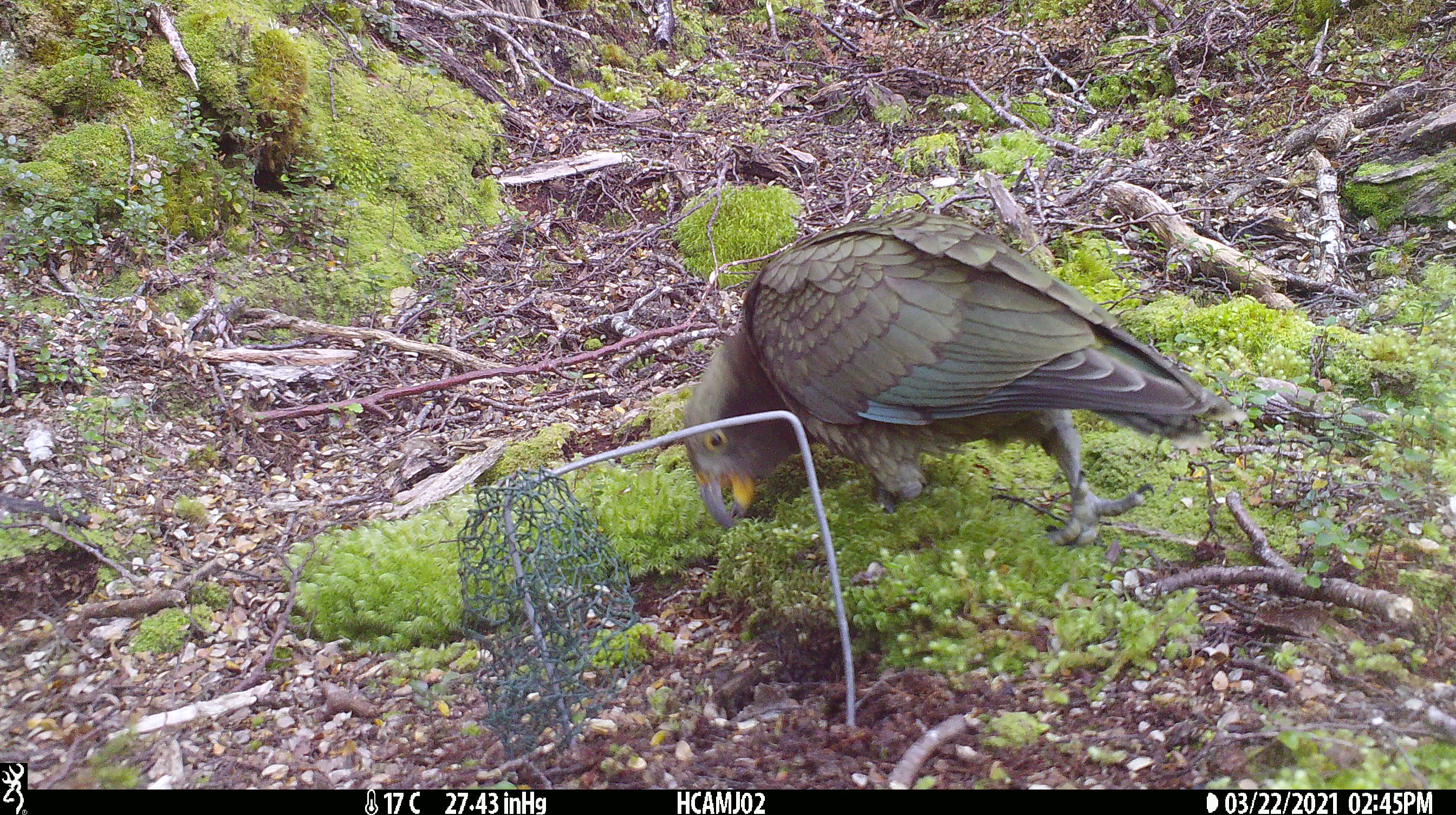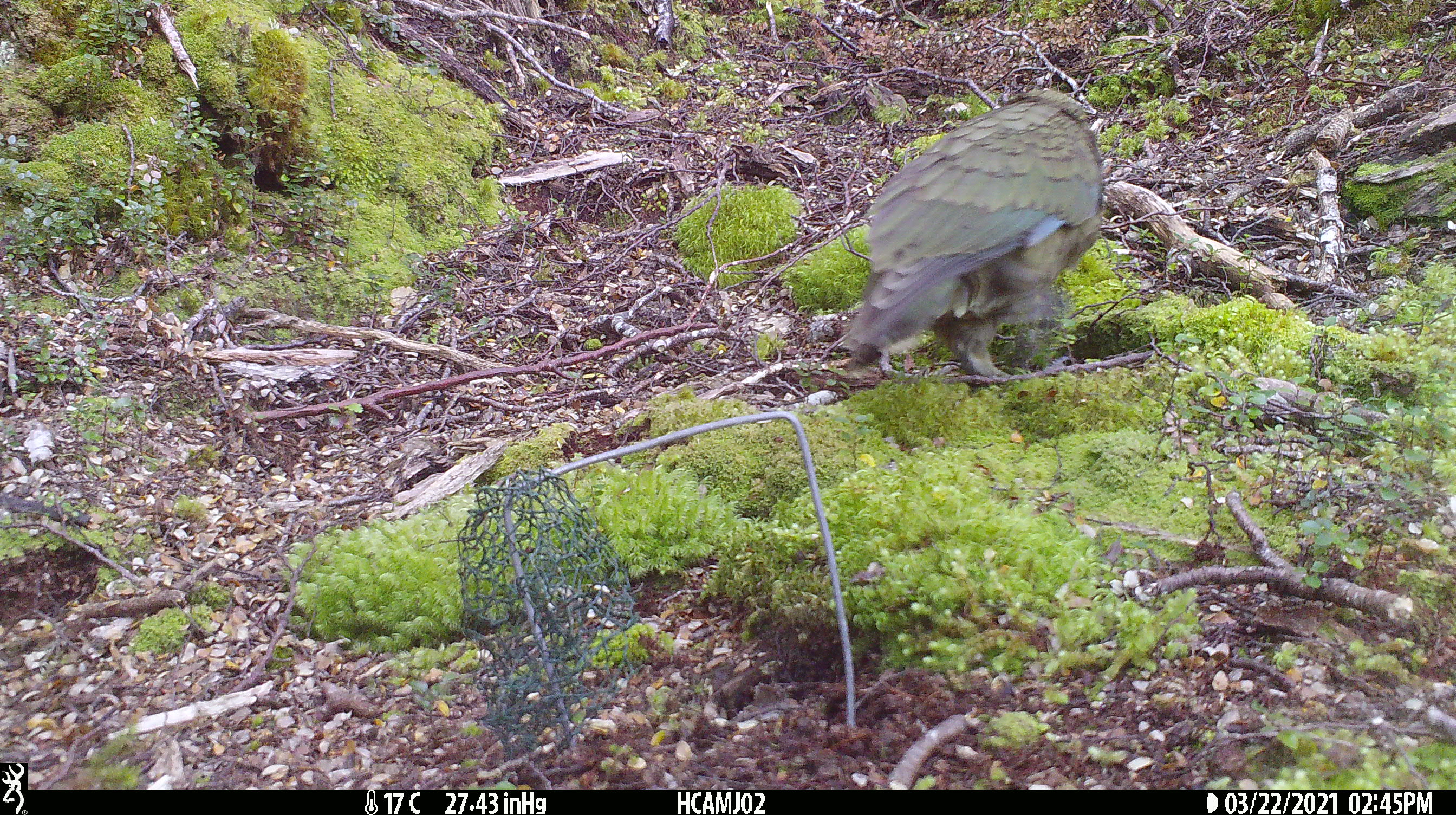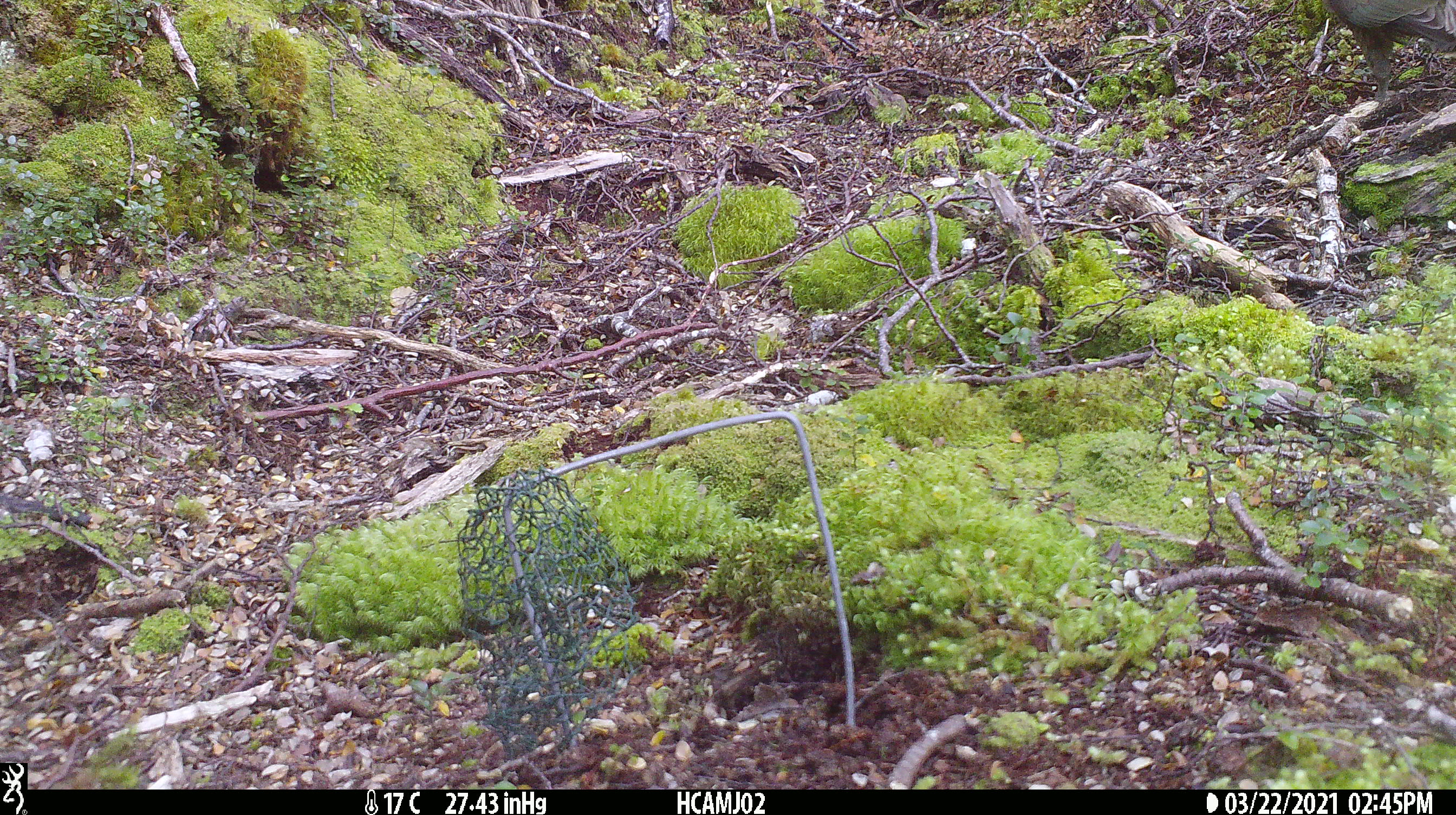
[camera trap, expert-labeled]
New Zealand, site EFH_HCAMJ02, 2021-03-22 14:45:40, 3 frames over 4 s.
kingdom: Animalia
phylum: Chordata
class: Aves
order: Psittaciformes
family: Strigopidae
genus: Nestor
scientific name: Nestor notabilis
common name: kea